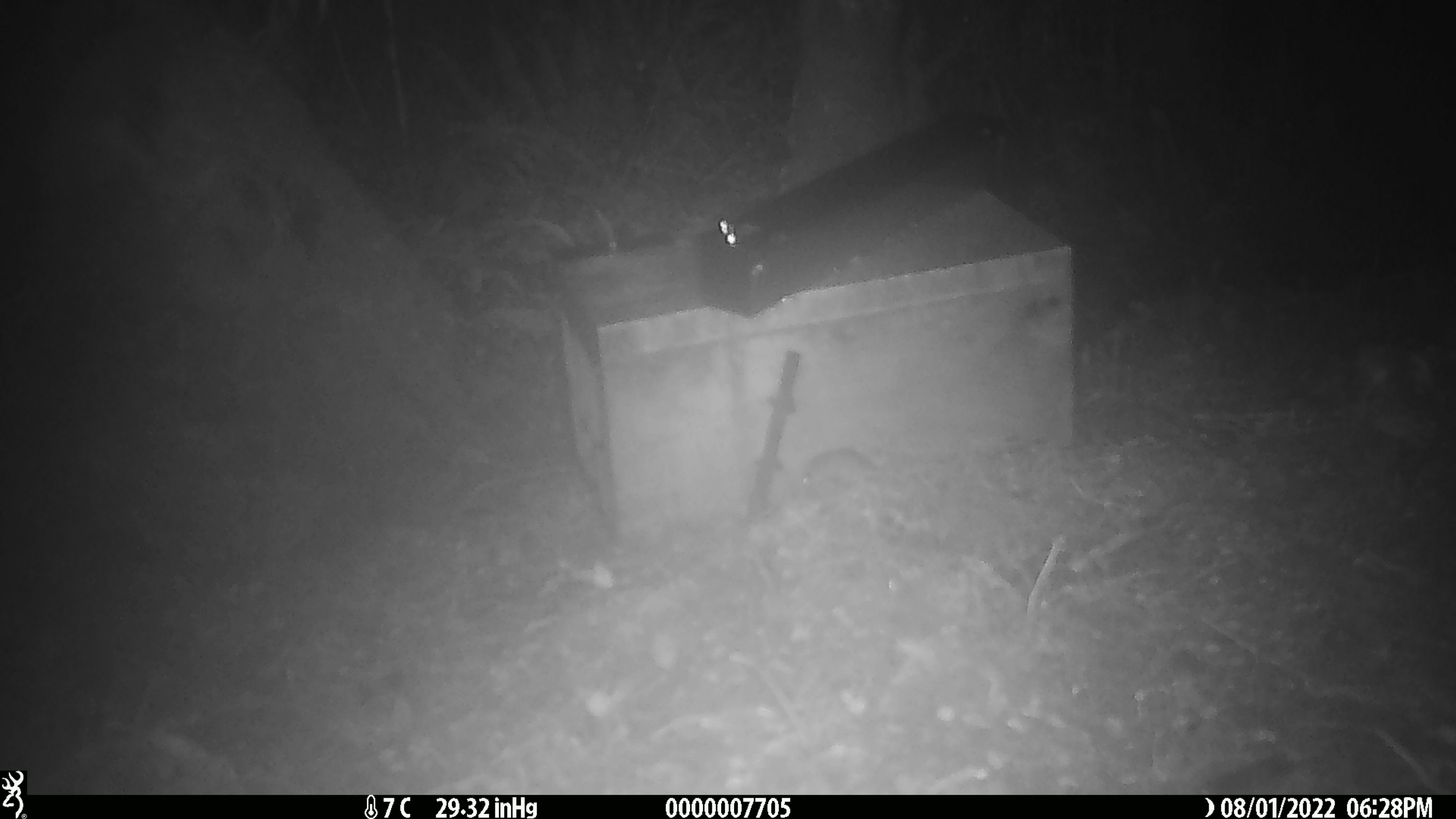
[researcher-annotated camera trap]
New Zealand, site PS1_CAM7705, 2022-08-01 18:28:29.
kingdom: Animalia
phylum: Chordata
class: Mammalia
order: Rodentia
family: Muridae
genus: Mus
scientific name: Mus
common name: mouse